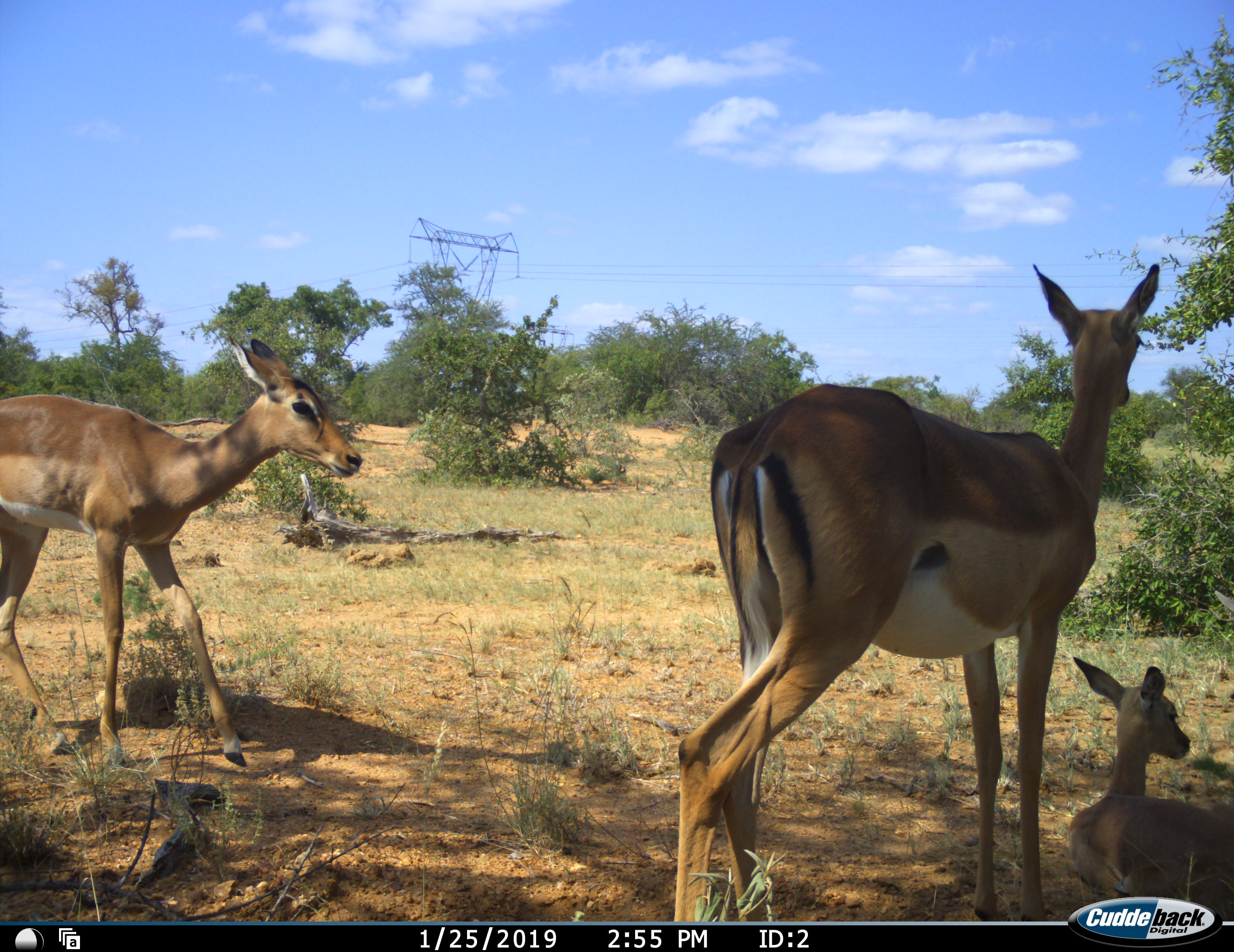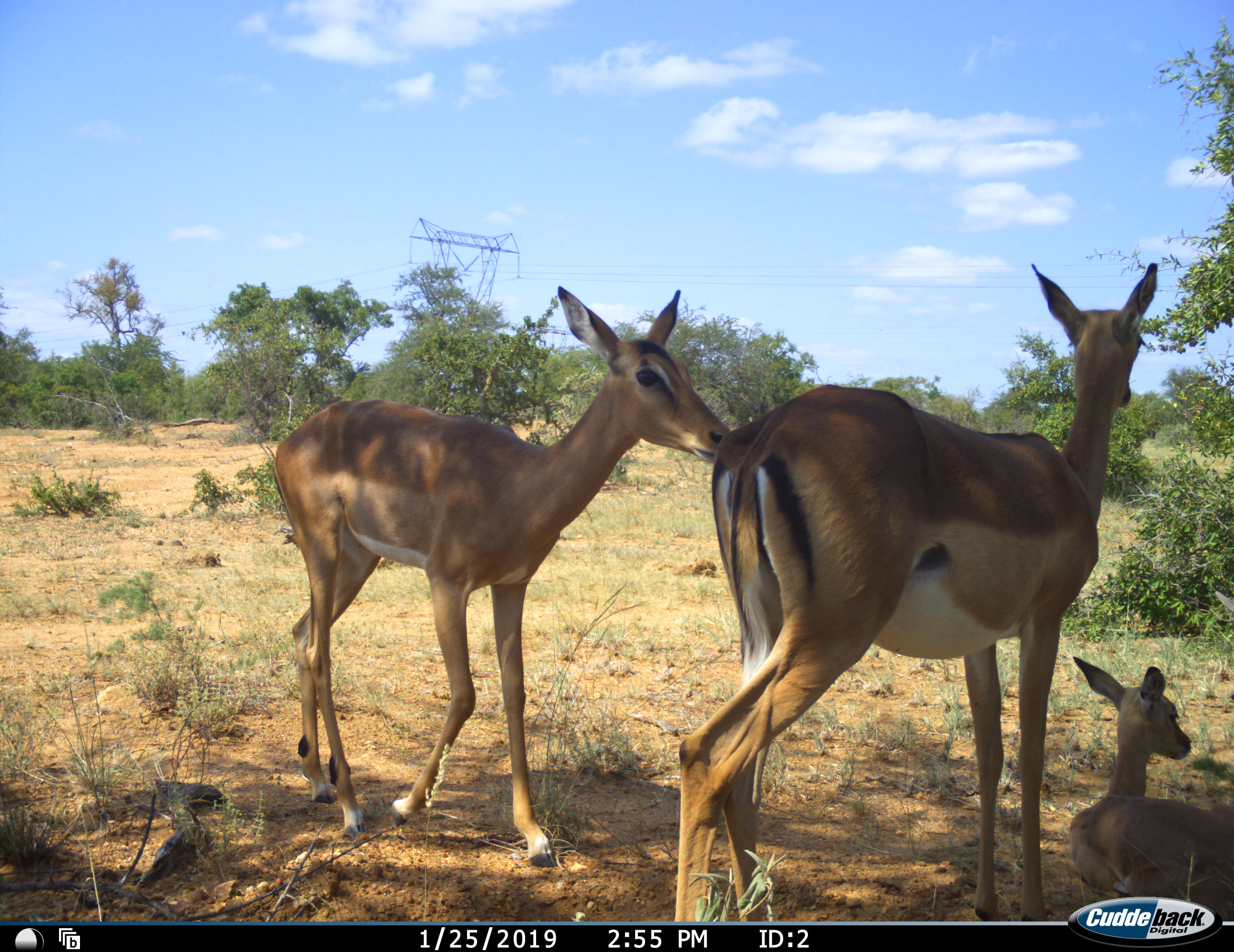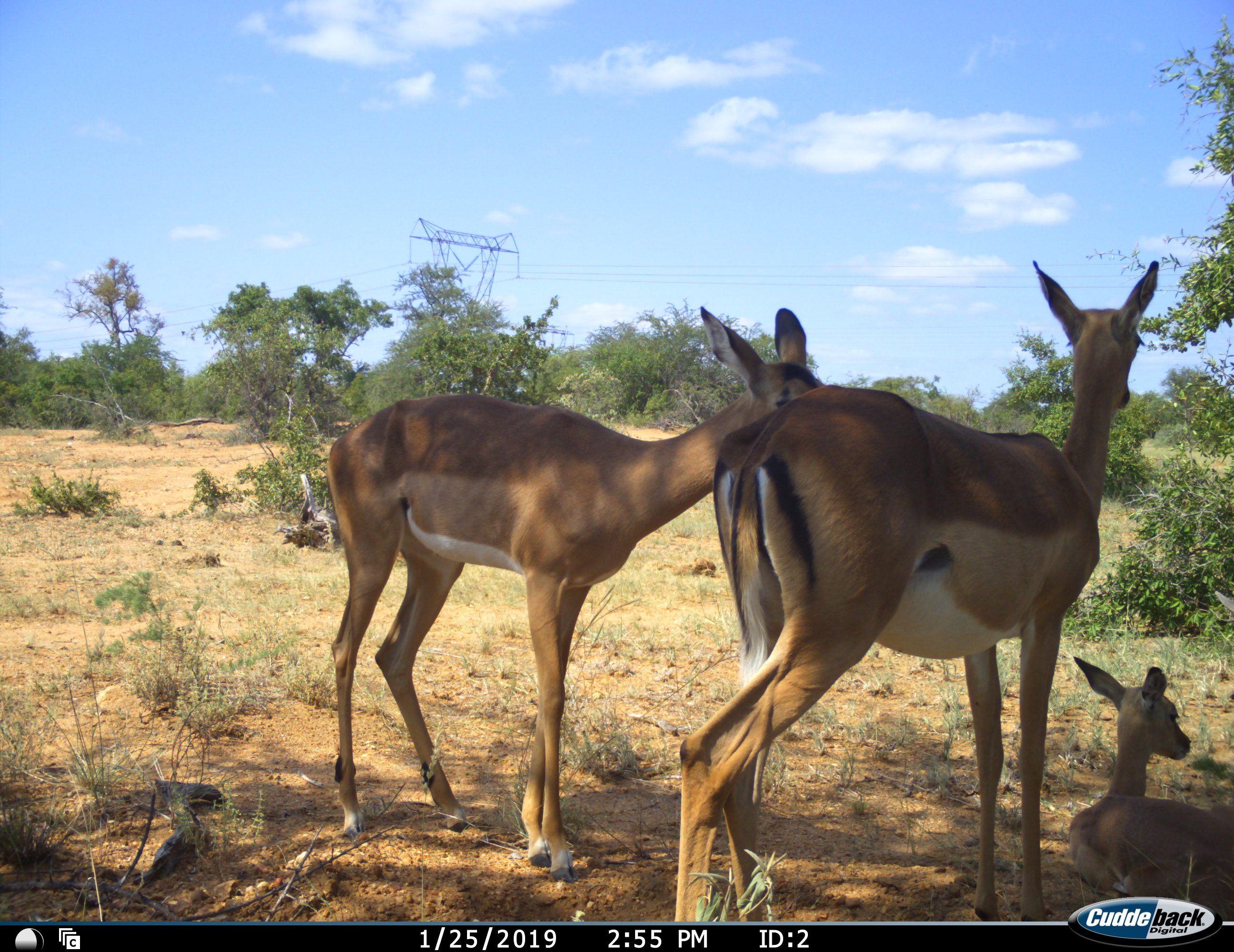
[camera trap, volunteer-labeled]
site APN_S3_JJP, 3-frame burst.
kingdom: Animalia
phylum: Chordata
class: Mammalia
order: Artiodactyla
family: Bovidae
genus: Aepyceros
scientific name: Aepyceros melampus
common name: impala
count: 3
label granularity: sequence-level